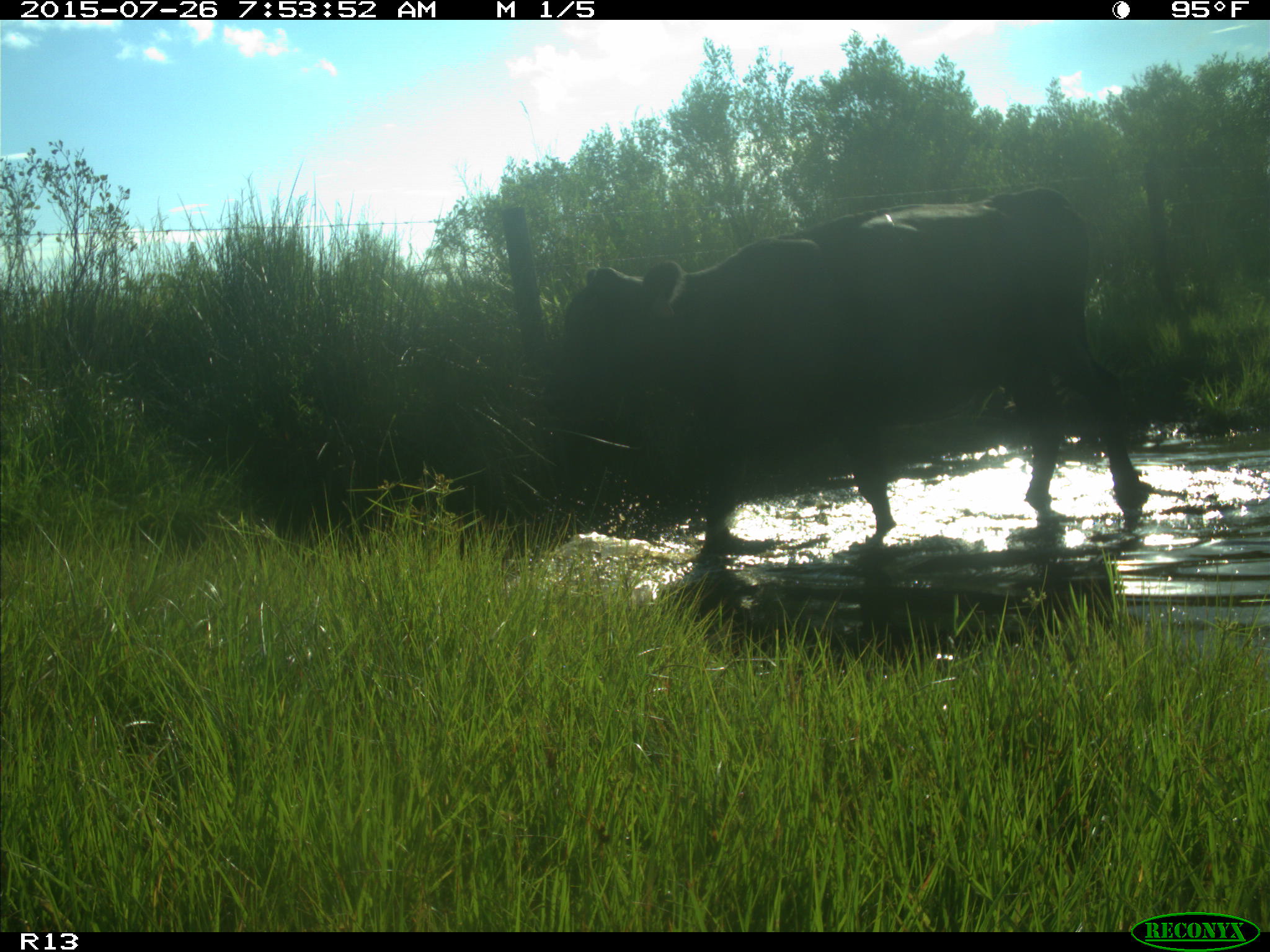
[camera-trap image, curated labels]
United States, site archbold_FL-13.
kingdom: Animalia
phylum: Chordata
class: Mammalia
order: Artiodactyla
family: Bovidae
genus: Bos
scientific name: Bos taurus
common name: domestic cow